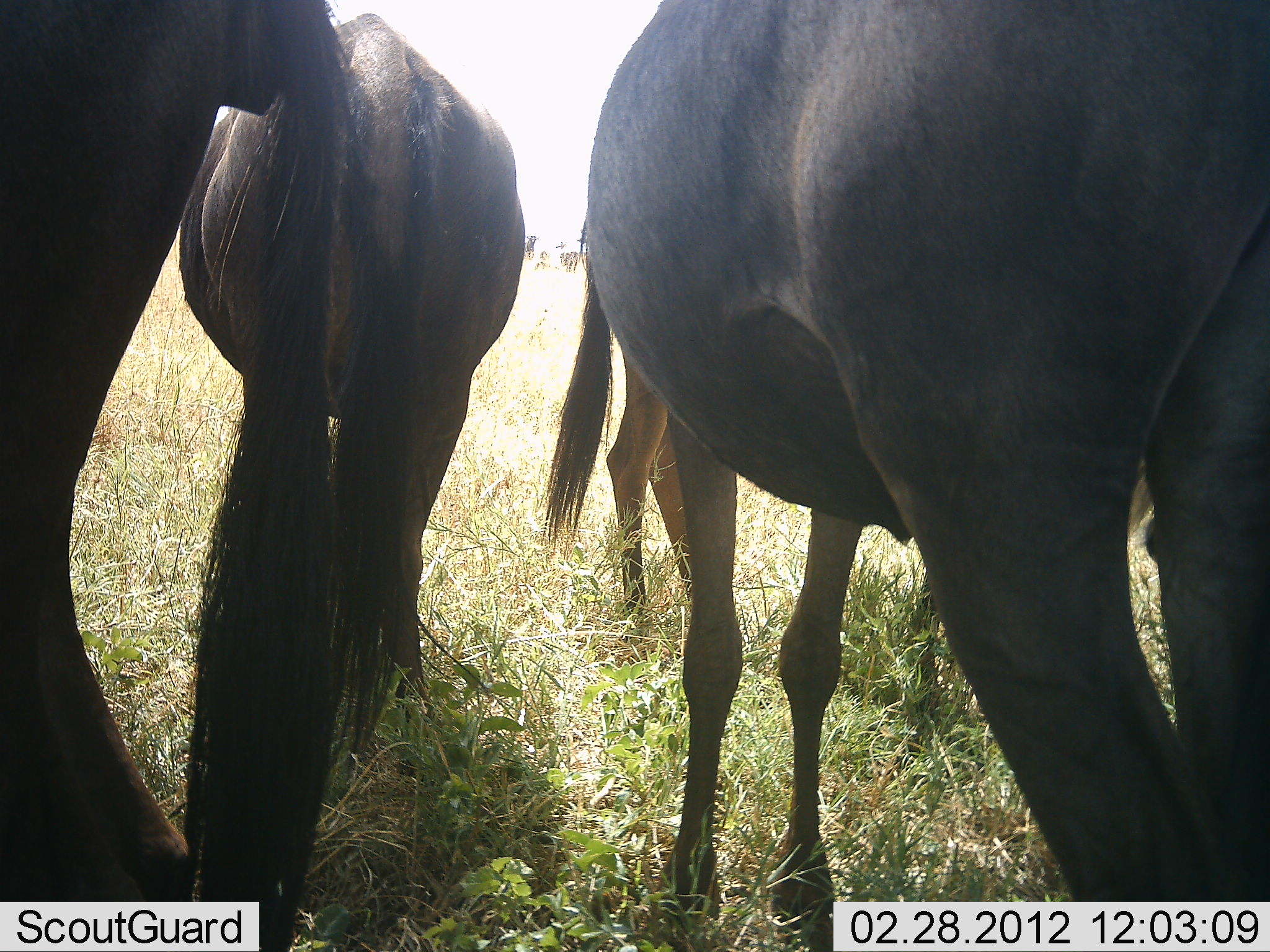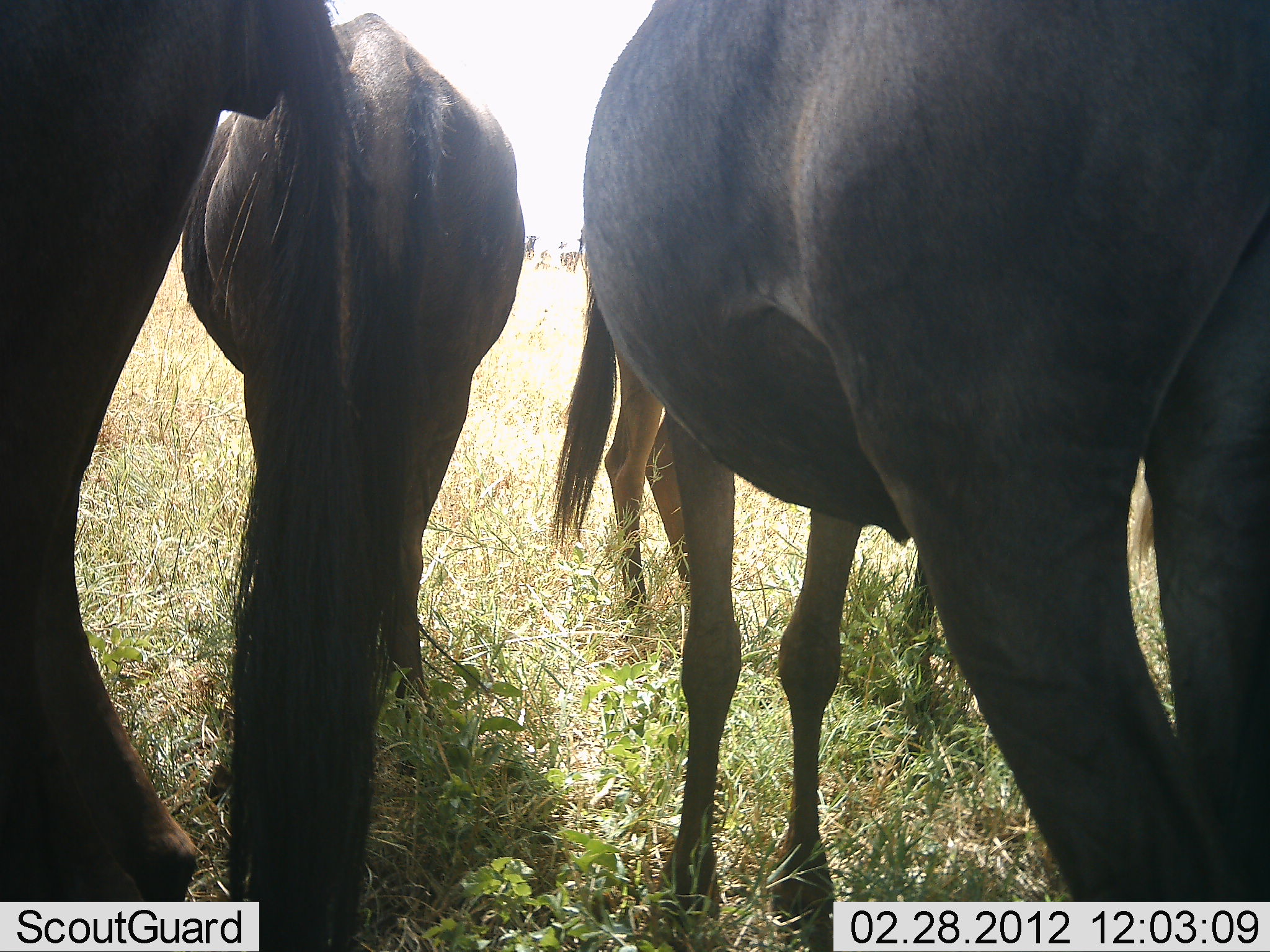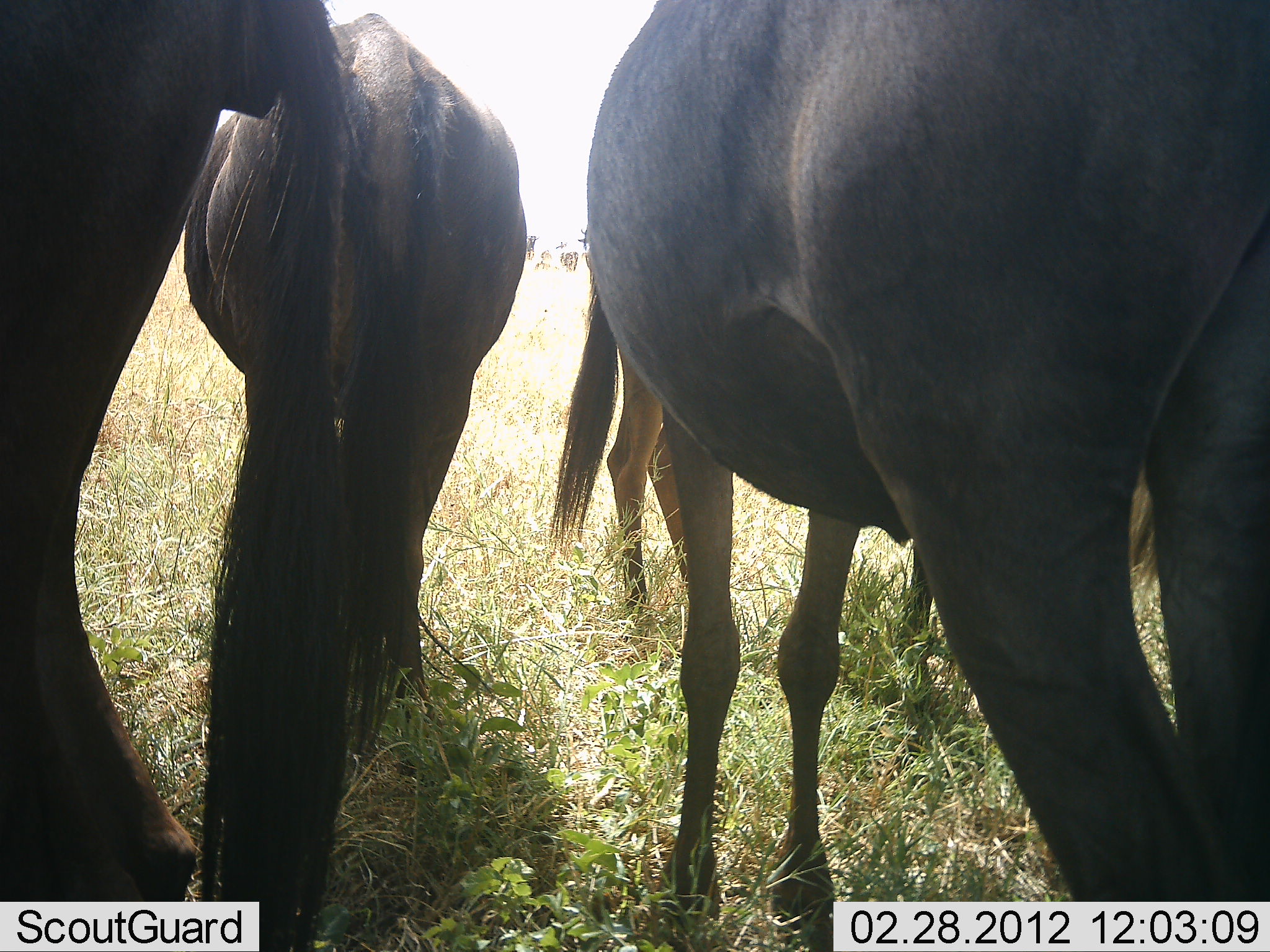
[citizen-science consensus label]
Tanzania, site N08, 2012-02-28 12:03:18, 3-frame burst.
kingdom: Animalia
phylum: Chordata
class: Mammalia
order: Artiodactyla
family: Bovidae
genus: Connochaetes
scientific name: Connochaetes taurinus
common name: blue wildebeest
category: wildebeest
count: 4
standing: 90%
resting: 10%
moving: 0%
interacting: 0%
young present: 0%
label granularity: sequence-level